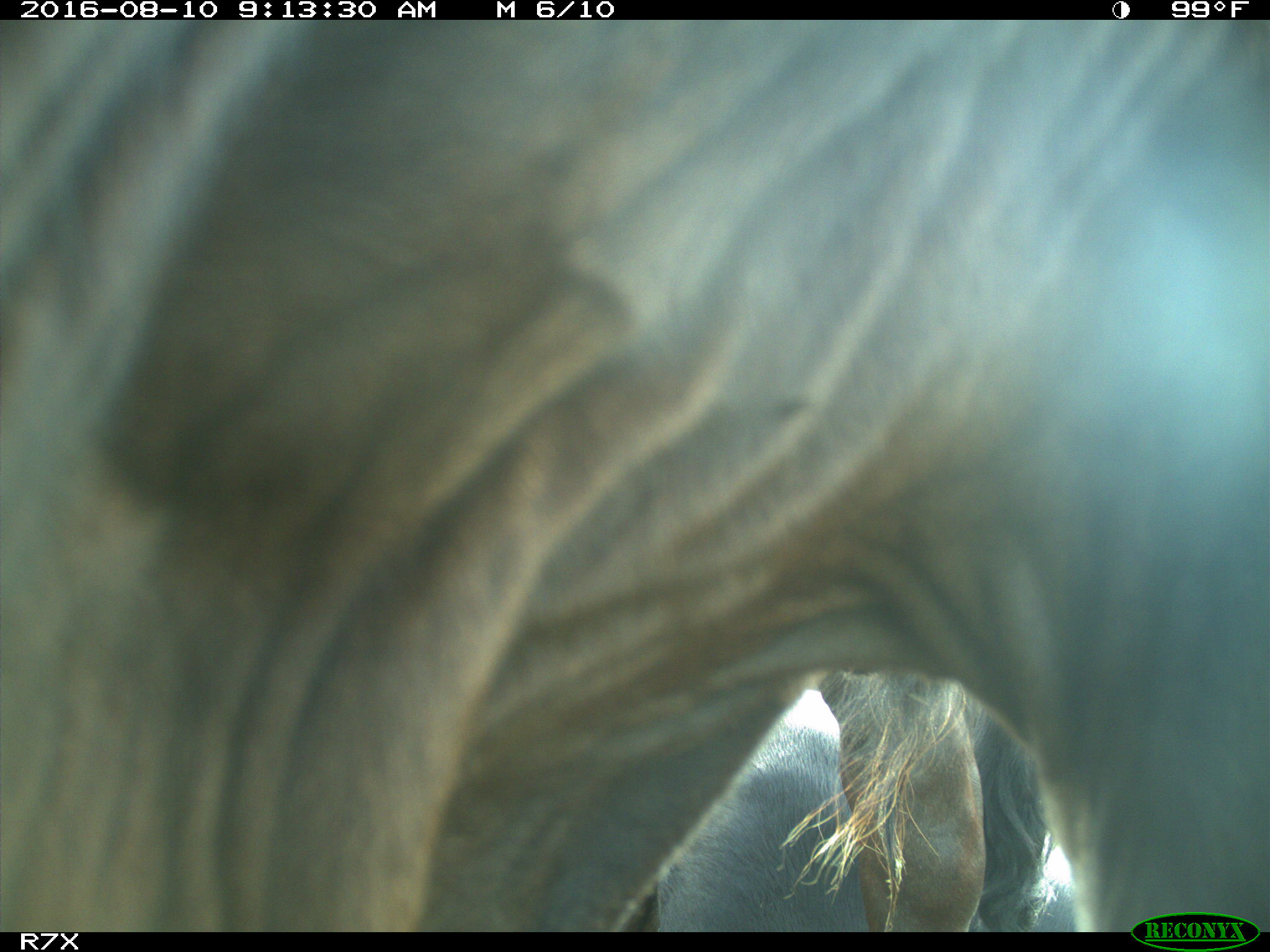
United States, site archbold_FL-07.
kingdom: Animalia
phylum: Chordata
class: Mammalia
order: Artiodactyla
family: Bovidae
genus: Bos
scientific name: Bos taurus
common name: domestic cow